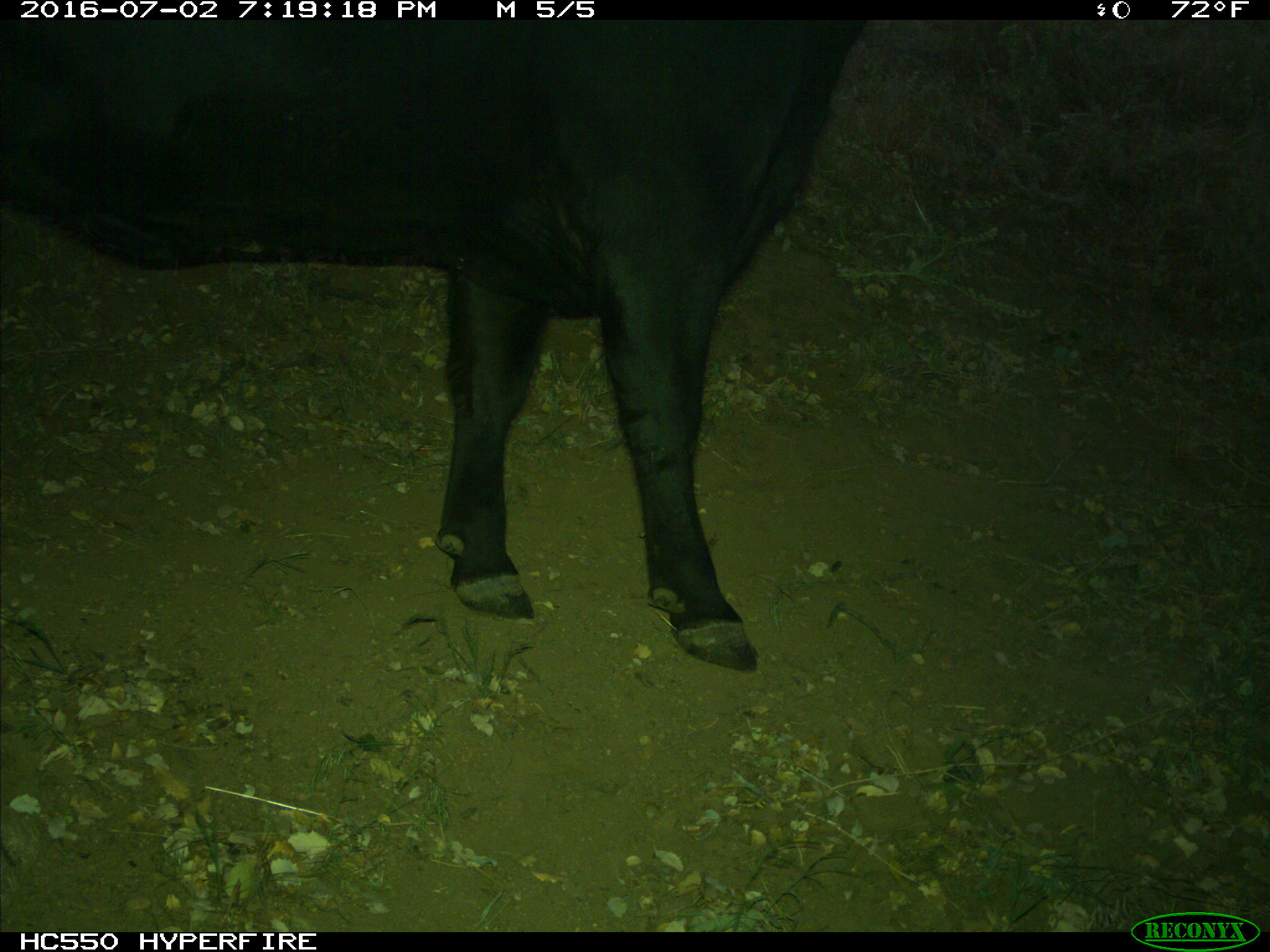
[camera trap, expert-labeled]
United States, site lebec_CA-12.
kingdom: Animalia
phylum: Chordata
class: Mammalia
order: Artiodactyla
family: Bovidae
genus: Bos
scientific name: Bos taurus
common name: domestic cow